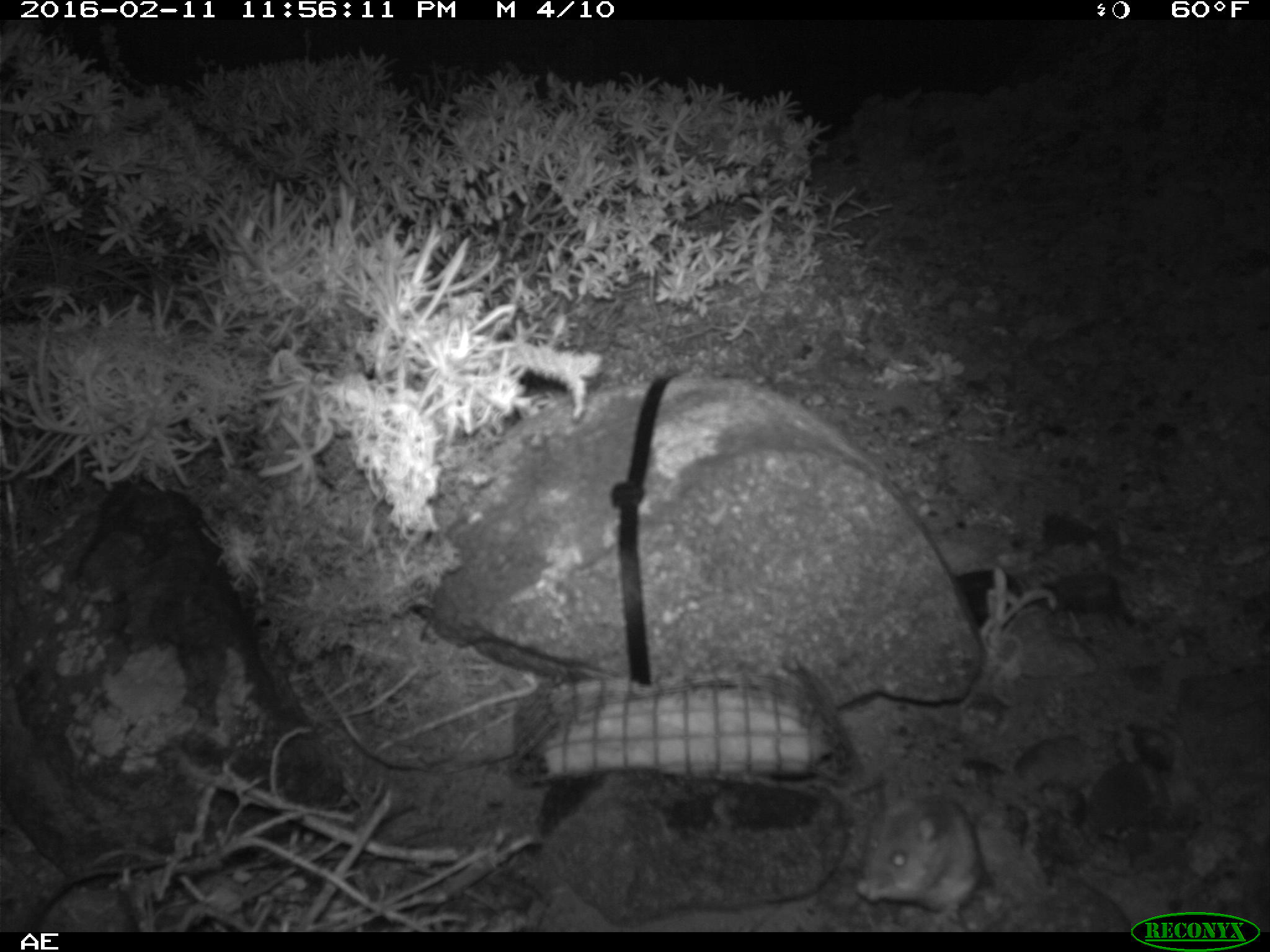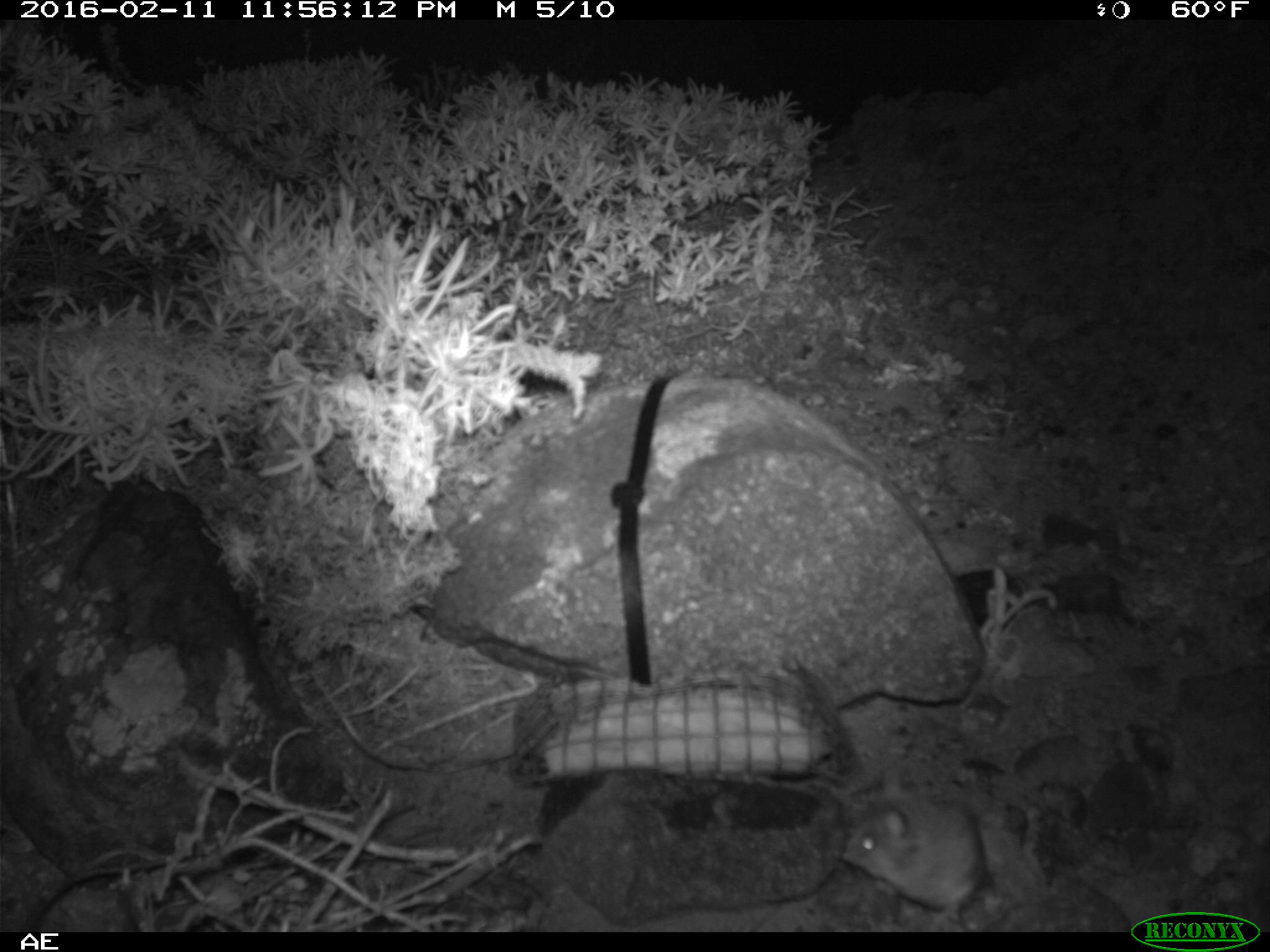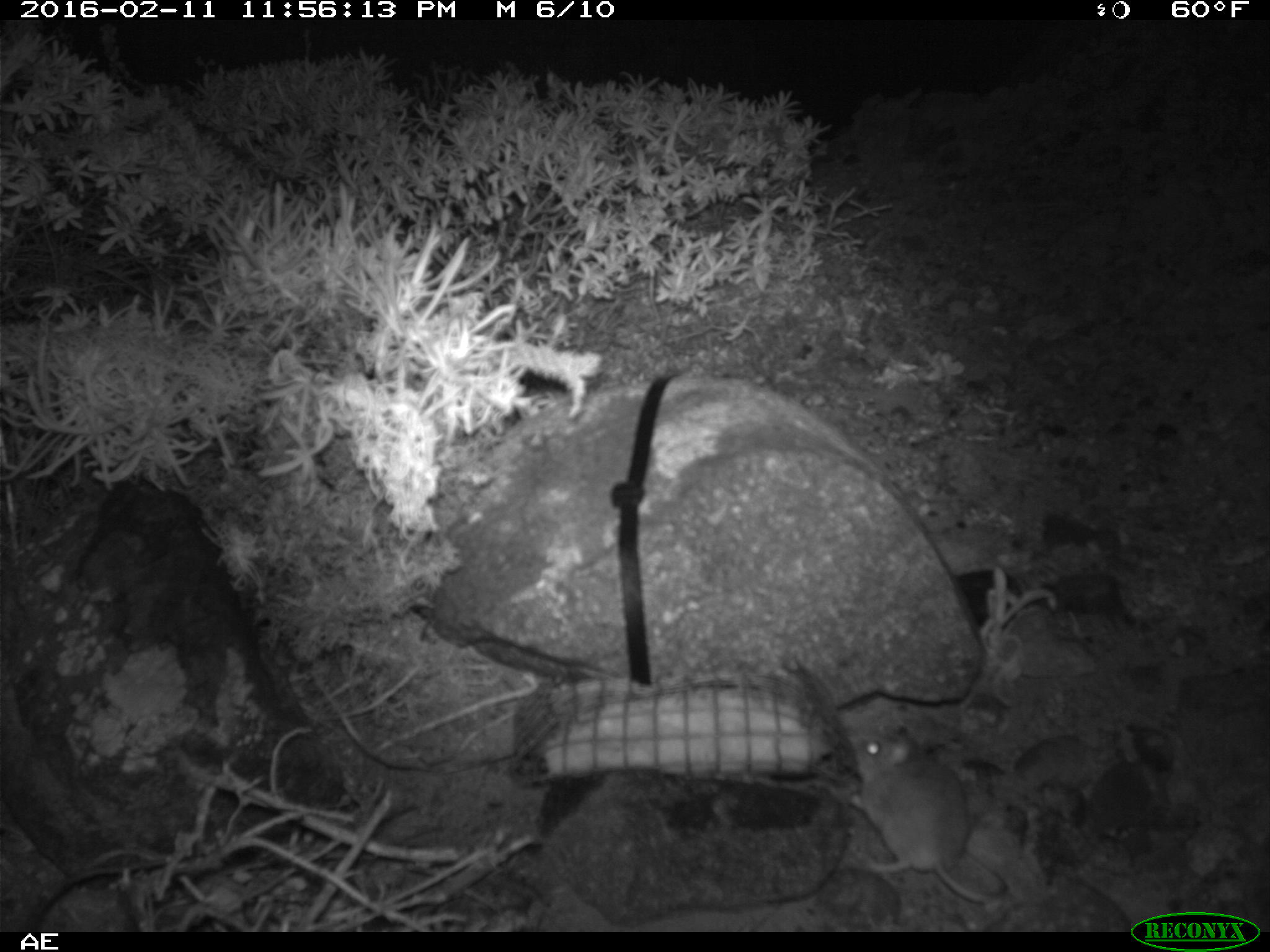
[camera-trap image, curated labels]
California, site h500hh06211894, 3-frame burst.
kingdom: Animalia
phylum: Chordata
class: Mammalia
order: Rodentia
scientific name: Rodentia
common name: rodent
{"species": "rodent (Rodentia)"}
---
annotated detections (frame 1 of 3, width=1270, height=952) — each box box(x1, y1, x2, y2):
rodent: box(854, 778, 993, 923)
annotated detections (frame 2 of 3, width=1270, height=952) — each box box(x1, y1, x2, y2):
rodent: box(842, 767, 988, 927)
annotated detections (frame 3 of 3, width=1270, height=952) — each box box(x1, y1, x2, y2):
rodent: box(848, 729, 1009, 902)